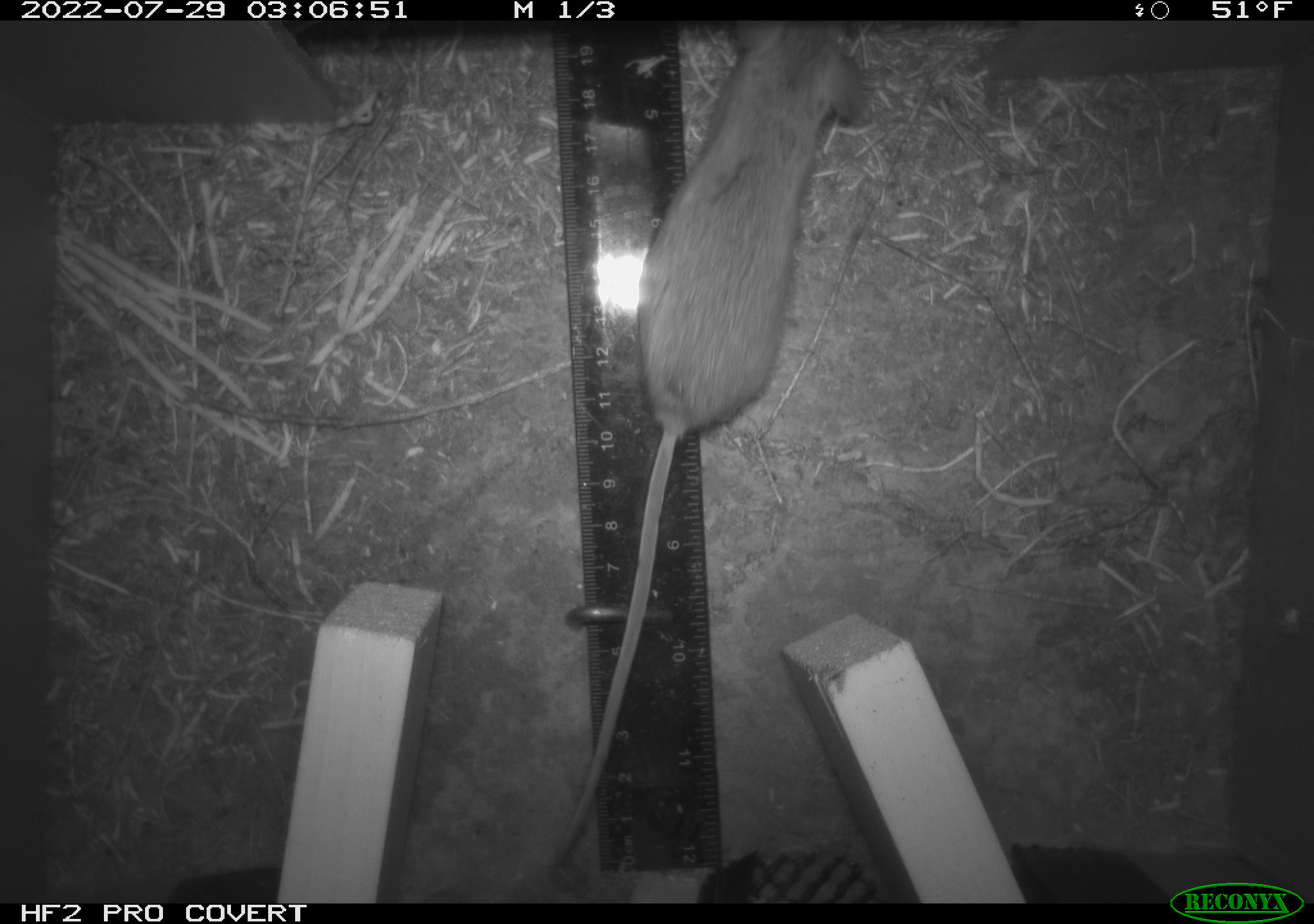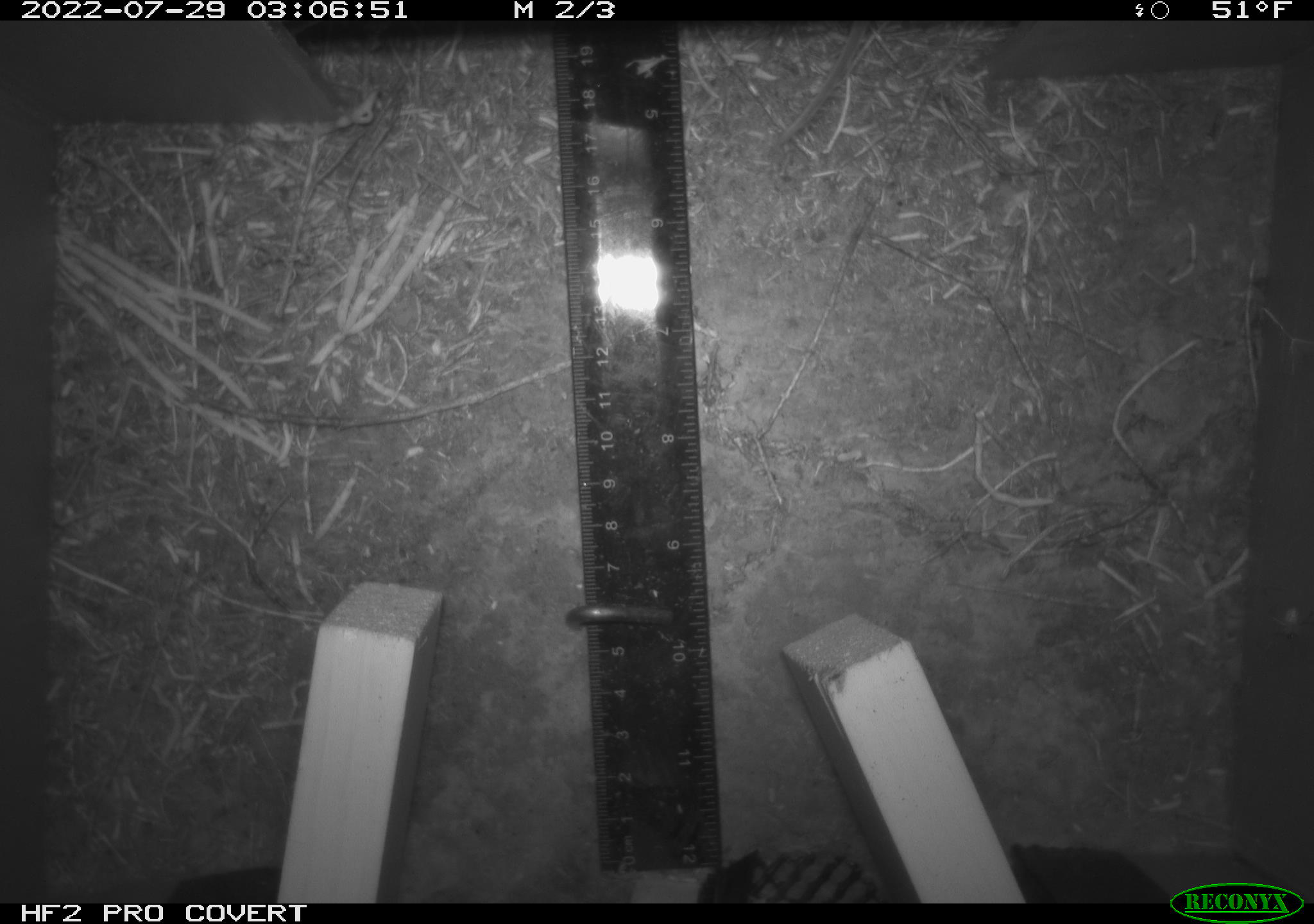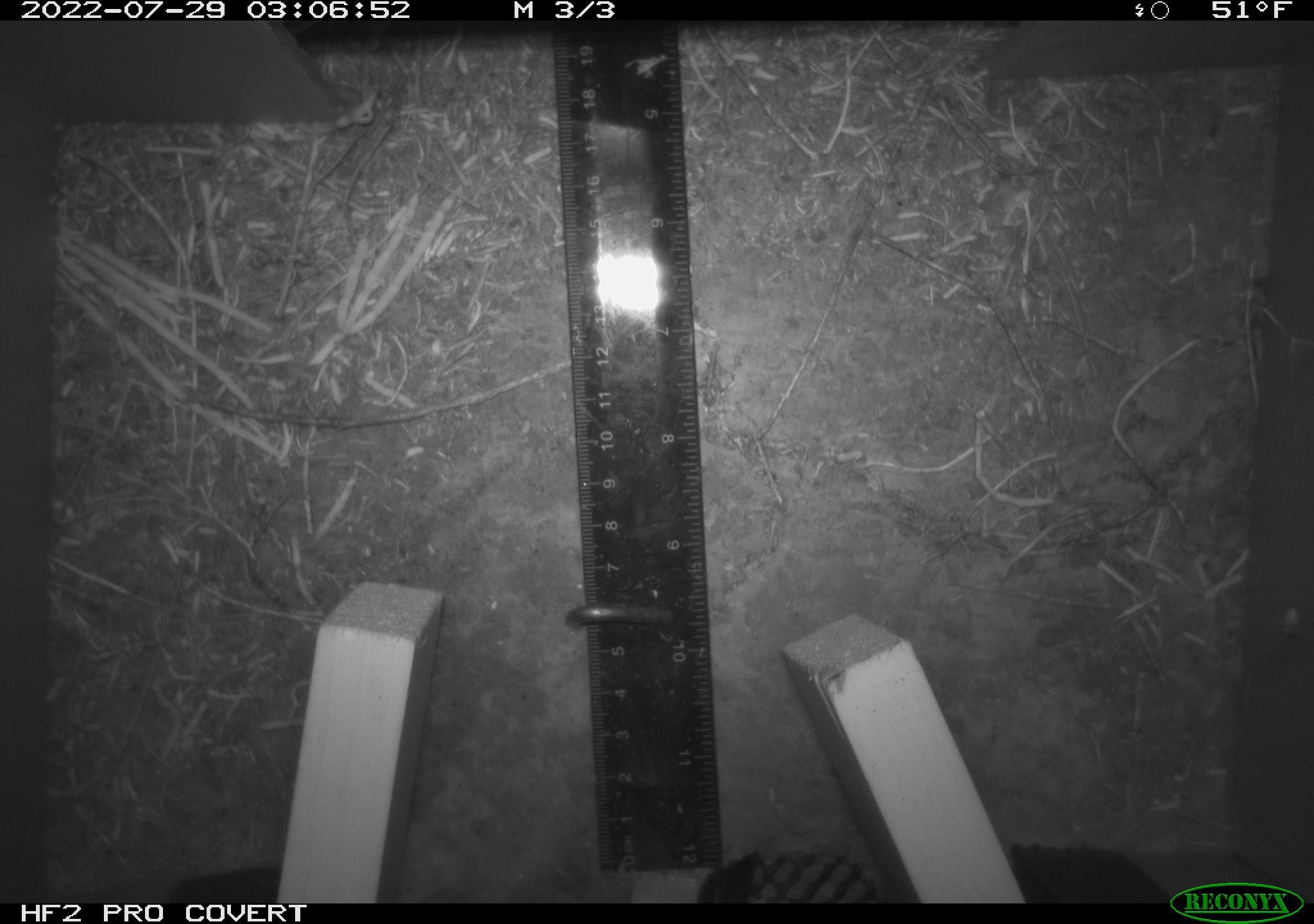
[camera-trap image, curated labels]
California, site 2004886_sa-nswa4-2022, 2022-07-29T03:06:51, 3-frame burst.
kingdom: Animalia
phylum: Chordata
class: Mammalia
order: Rodentia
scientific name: Rodentia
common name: rodent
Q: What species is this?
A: Rodent (Rodentia).